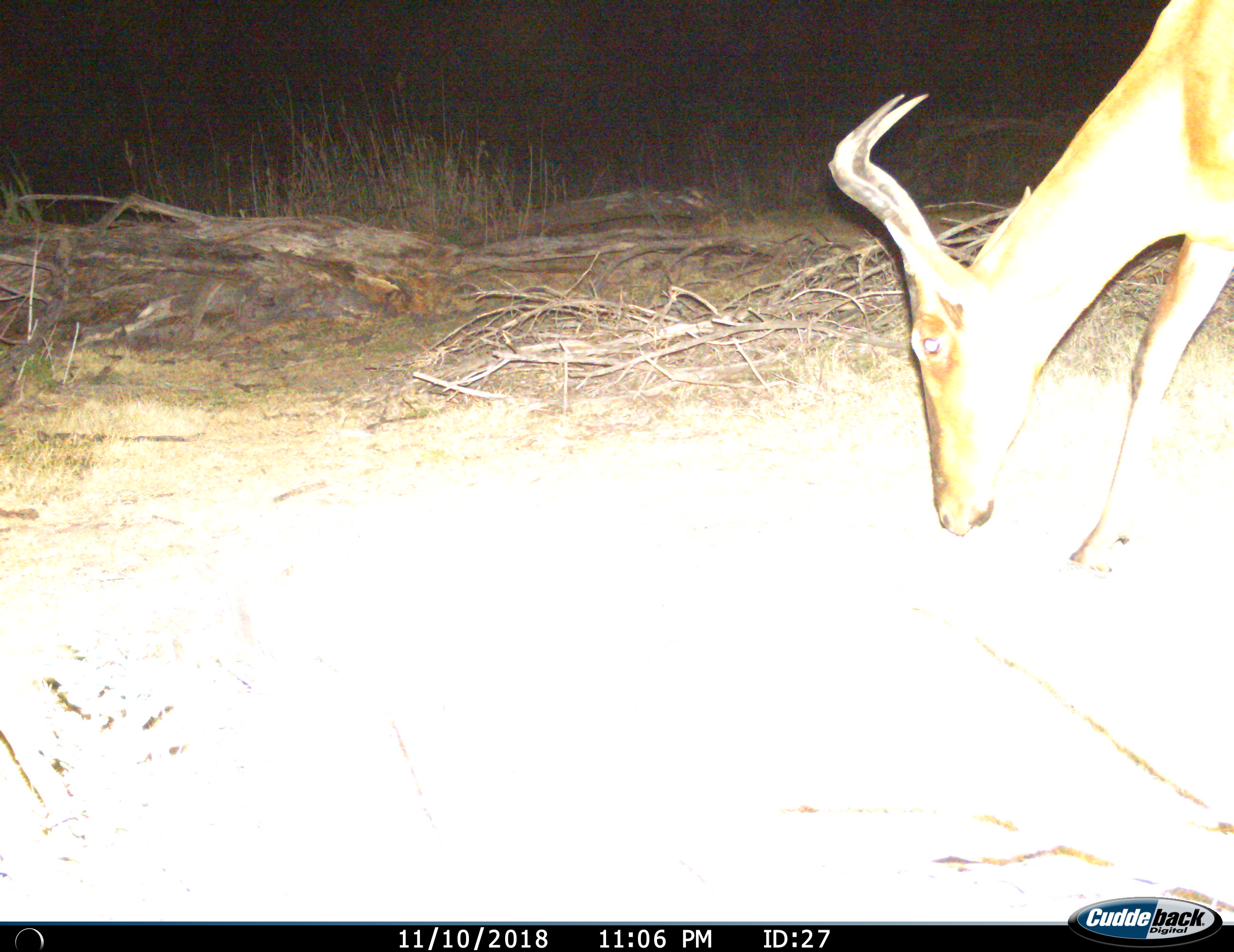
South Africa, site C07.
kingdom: Animalia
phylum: Chordata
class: Mammalia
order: Artiodactyla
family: Bovidae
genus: Alcelaphus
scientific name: Alcelaphus buselaphus caama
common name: red hartebeest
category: hartebeestred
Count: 1.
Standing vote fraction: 0%.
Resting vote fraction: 0%.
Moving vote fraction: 33%.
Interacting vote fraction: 0%.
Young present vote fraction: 0%.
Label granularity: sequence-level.